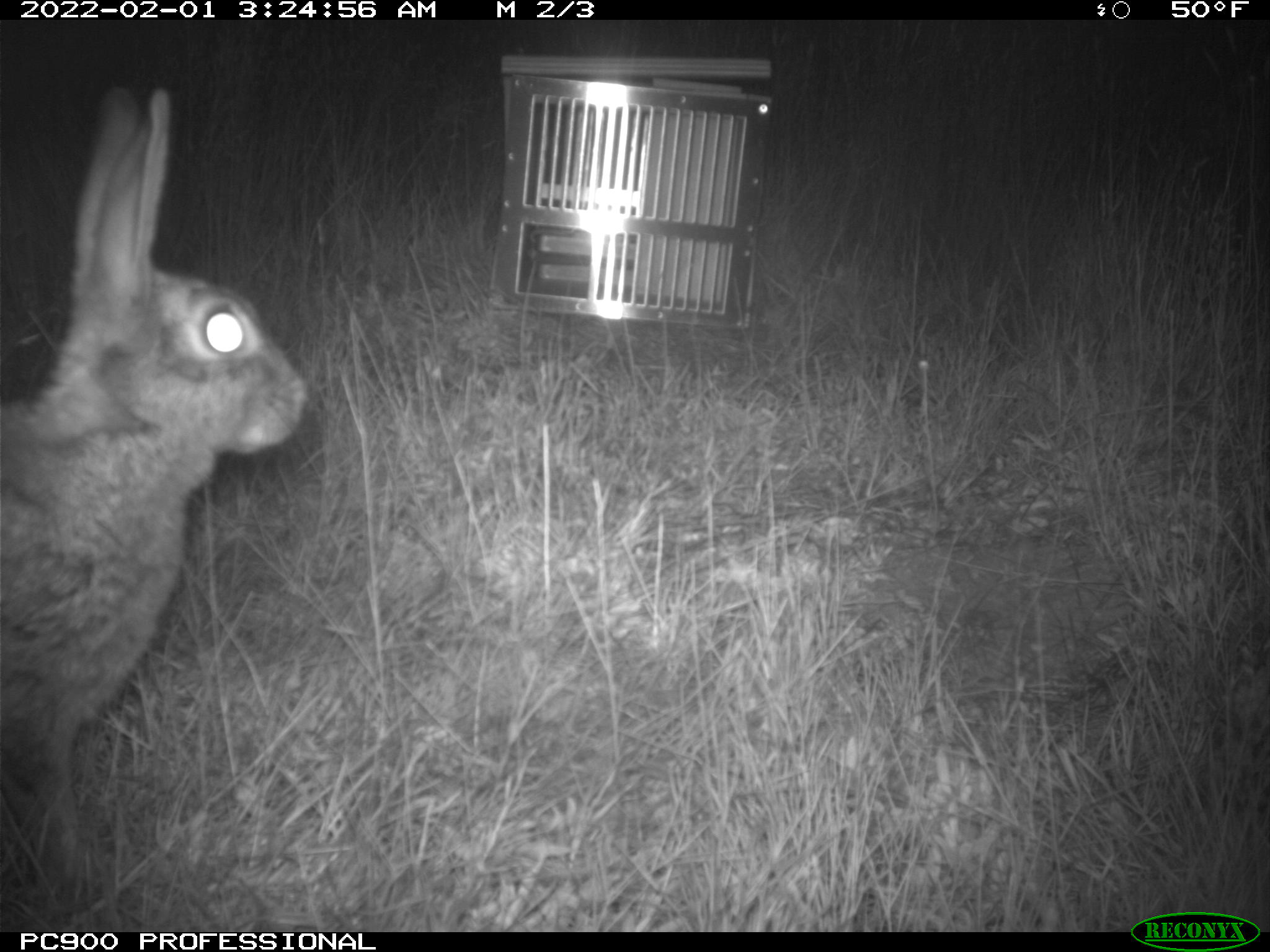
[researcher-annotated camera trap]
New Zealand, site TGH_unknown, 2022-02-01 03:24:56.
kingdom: Animalia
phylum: Chordata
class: Mammalia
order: Lagomorpha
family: Leporidae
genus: Oryctolagus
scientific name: Oryctolagus cuniculus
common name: european rabbit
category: rabbit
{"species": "rabbit (european rabbit) (Oryctolagus cuniculus)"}